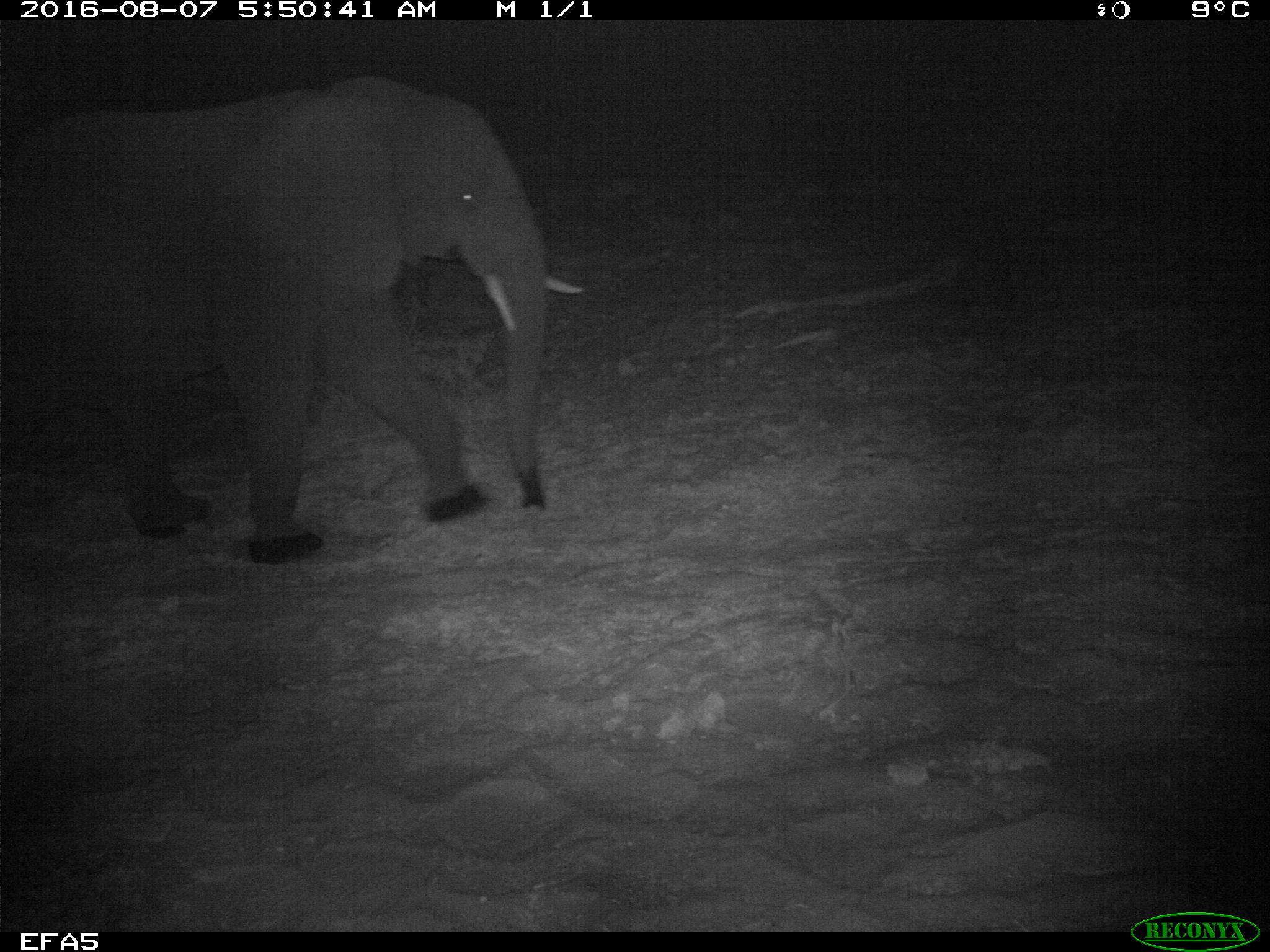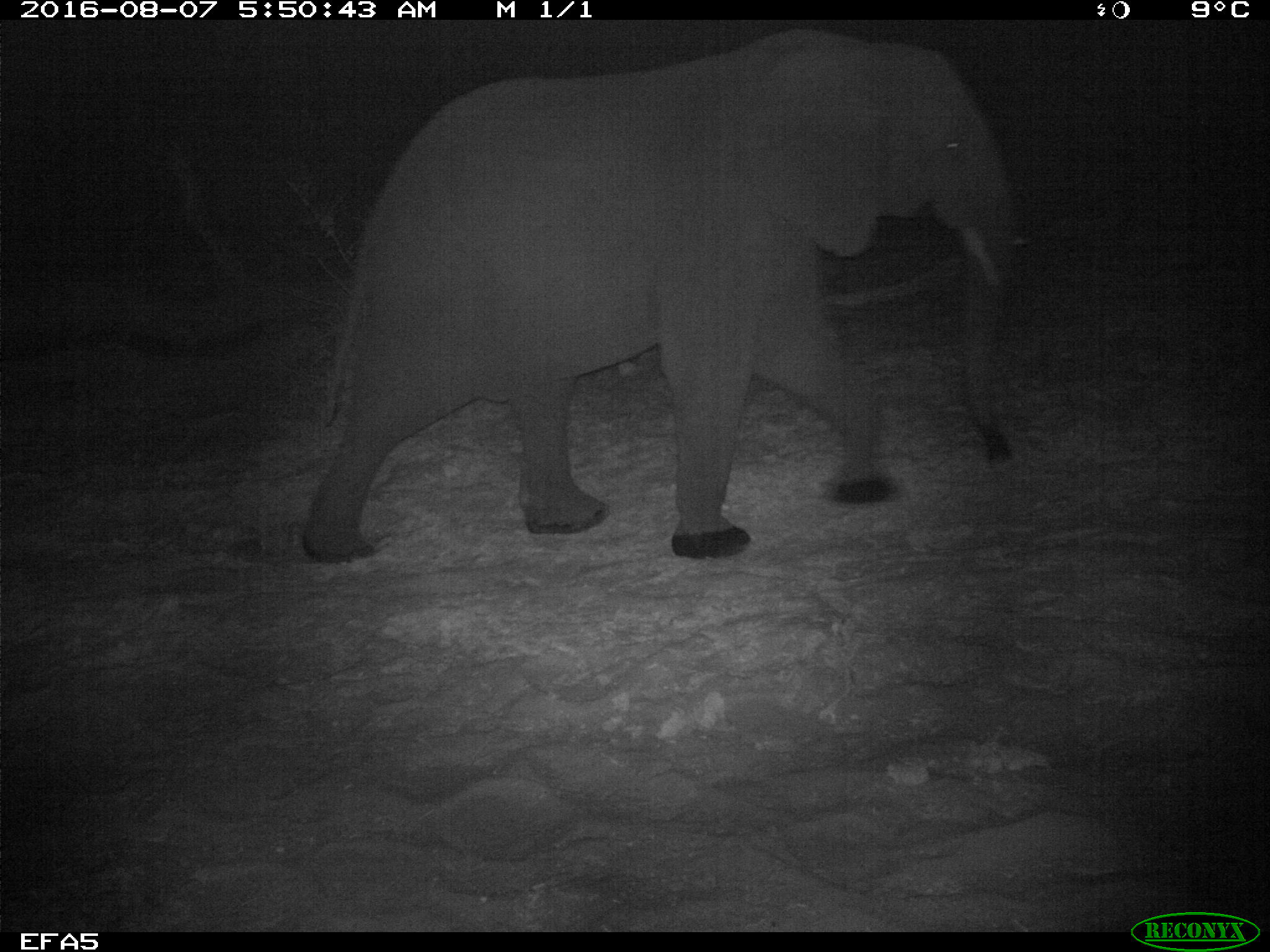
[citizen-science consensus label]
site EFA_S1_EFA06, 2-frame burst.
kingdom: Animalia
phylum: Chordata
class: Mammalia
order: Proboscidea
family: Elephantidae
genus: Loxodonta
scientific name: Loxodonta africana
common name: african bush elephant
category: elephant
Elephant (african bush elephant) (Loxodonta africana), count 1. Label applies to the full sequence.